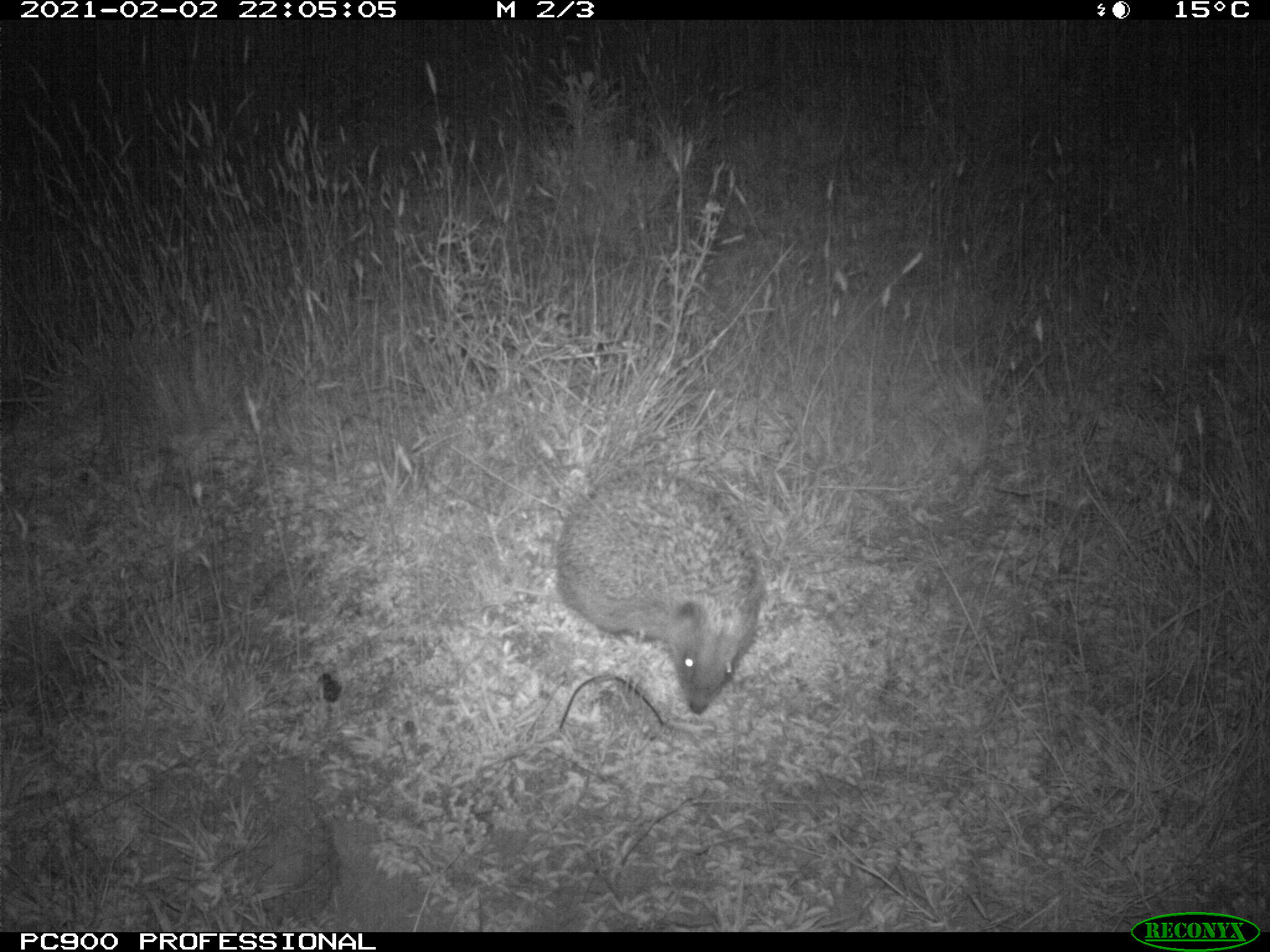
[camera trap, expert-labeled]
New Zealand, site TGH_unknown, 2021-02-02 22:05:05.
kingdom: Animalia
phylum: Chordata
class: Mammalia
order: Eulipotyphla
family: Erinaceidae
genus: Erinaceus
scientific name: Erinaceus europaeus europaeus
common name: european hedgehog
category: hedgehog